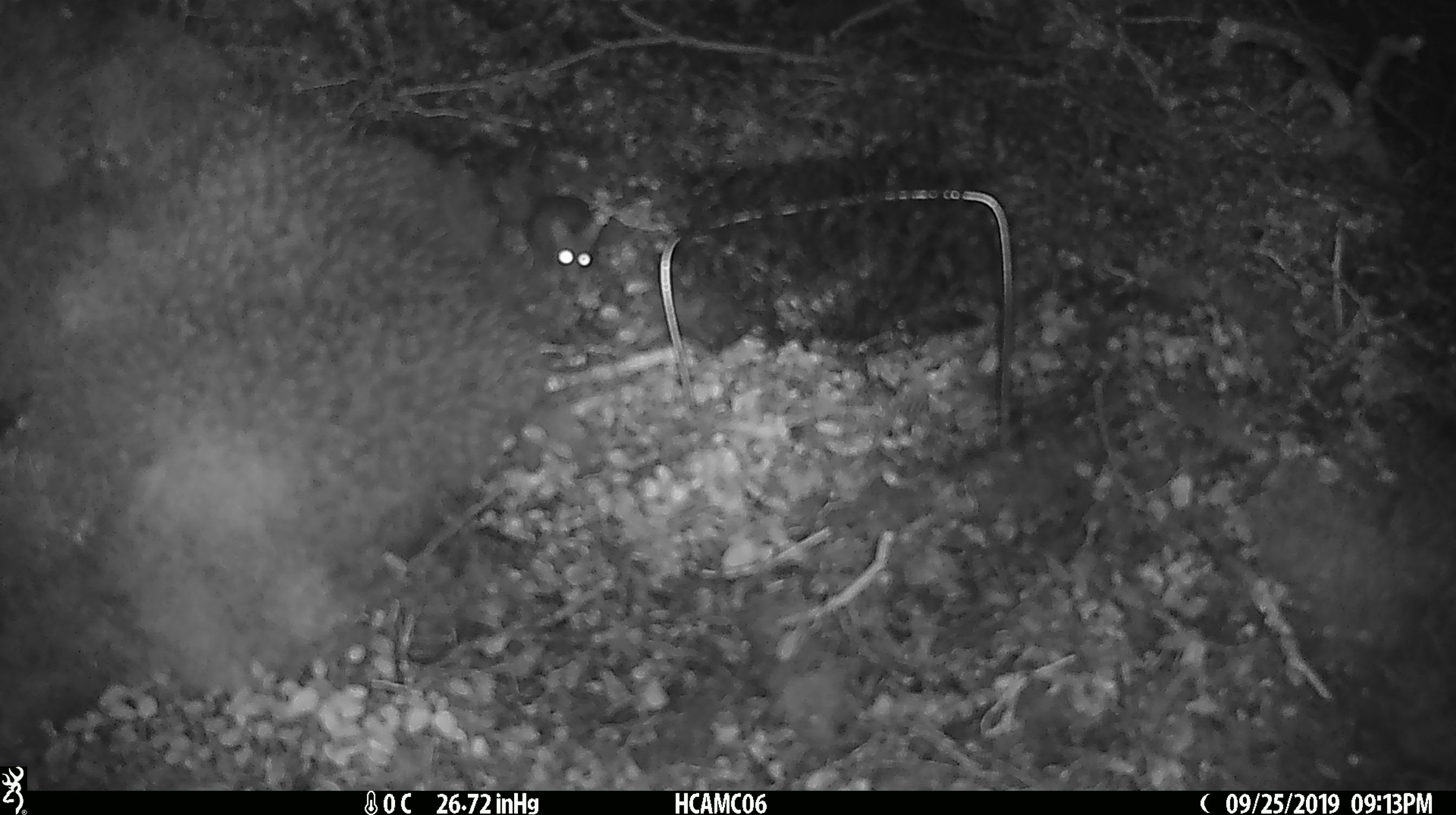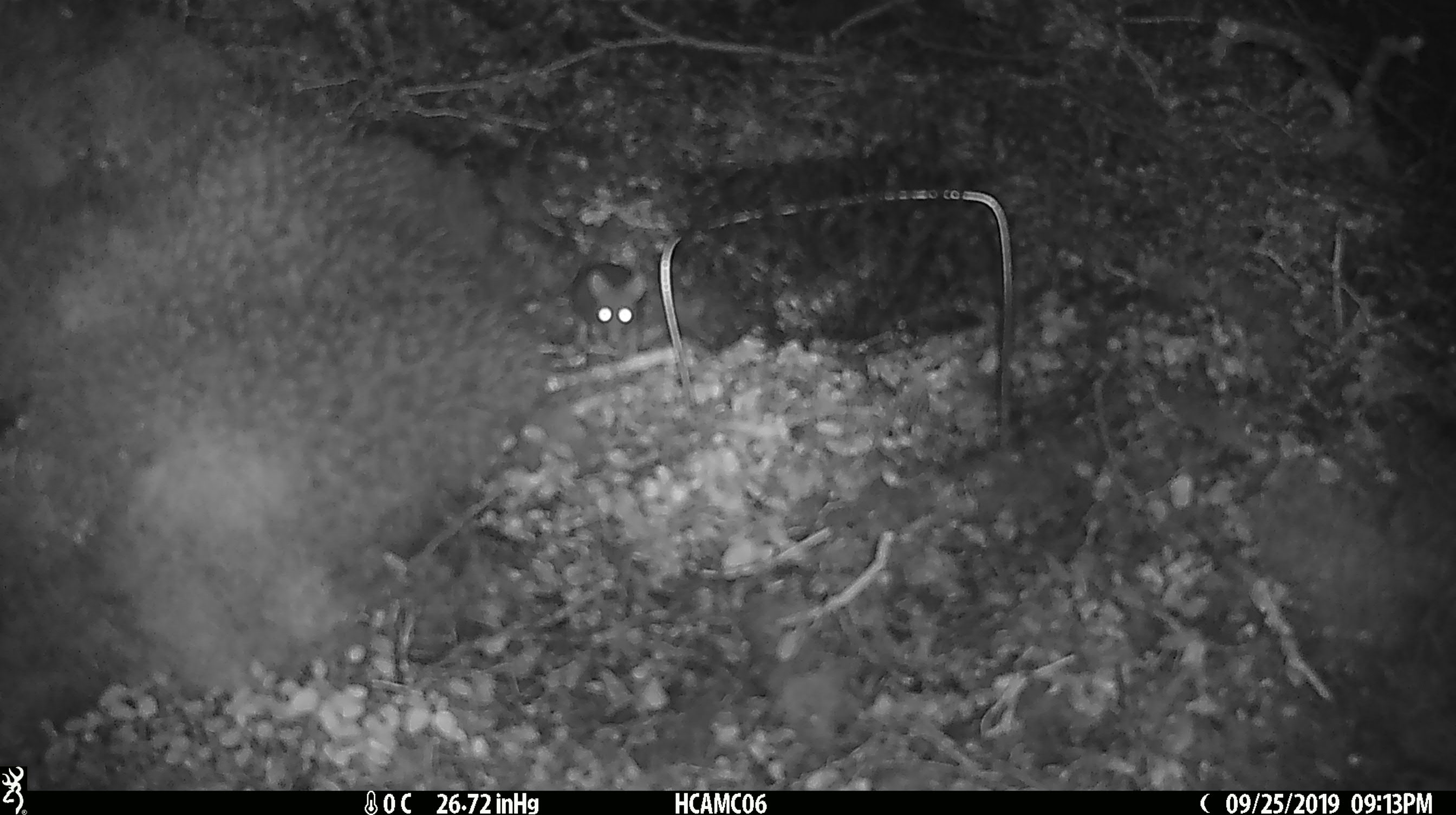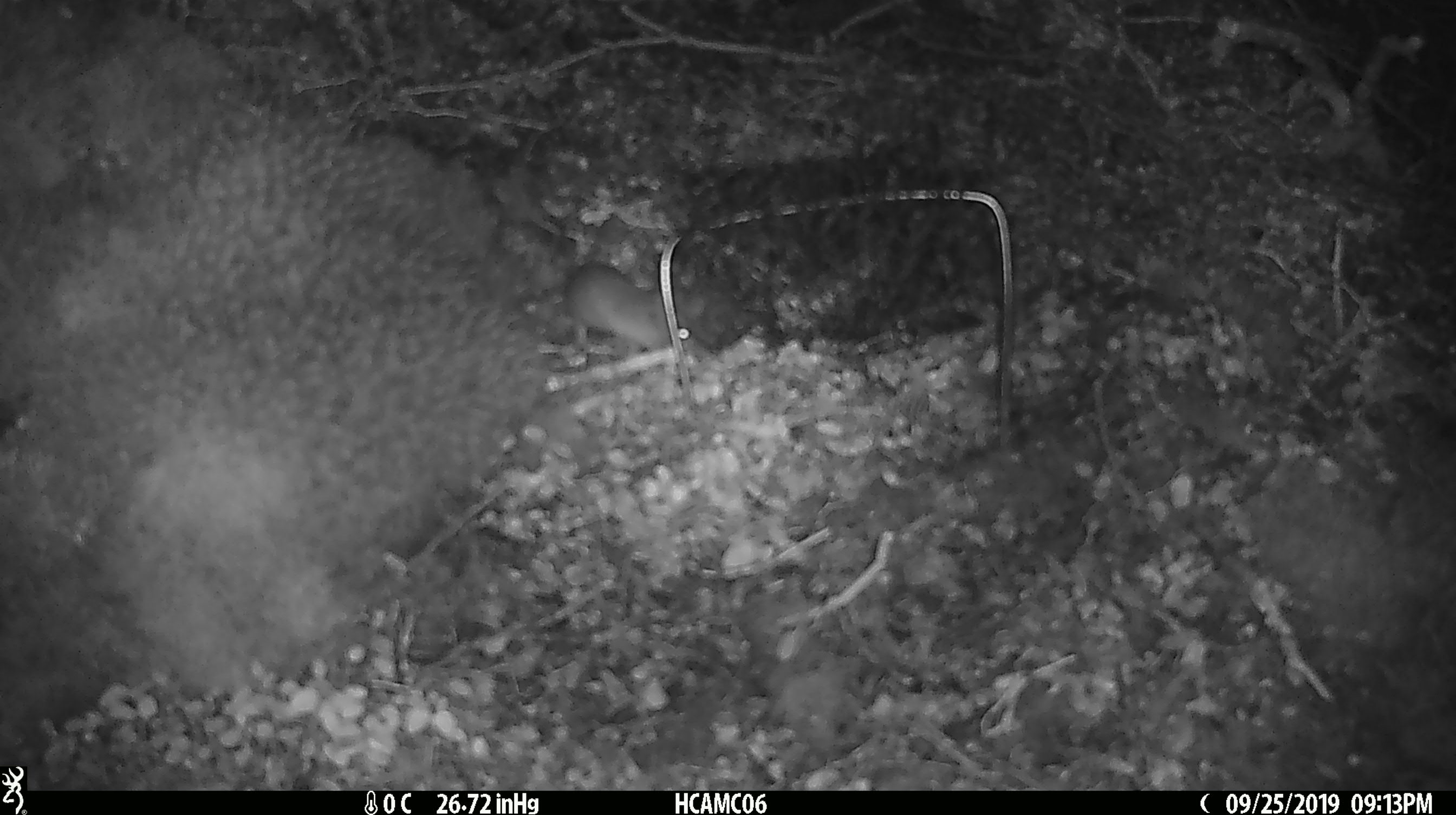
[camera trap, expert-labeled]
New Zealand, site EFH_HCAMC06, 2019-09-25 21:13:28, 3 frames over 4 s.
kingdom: Animalia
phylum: Chordata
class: Mammalia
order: Rodentia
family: Muridae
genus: Mus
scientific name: Mus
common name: mouse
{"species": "mouse (Mus)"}